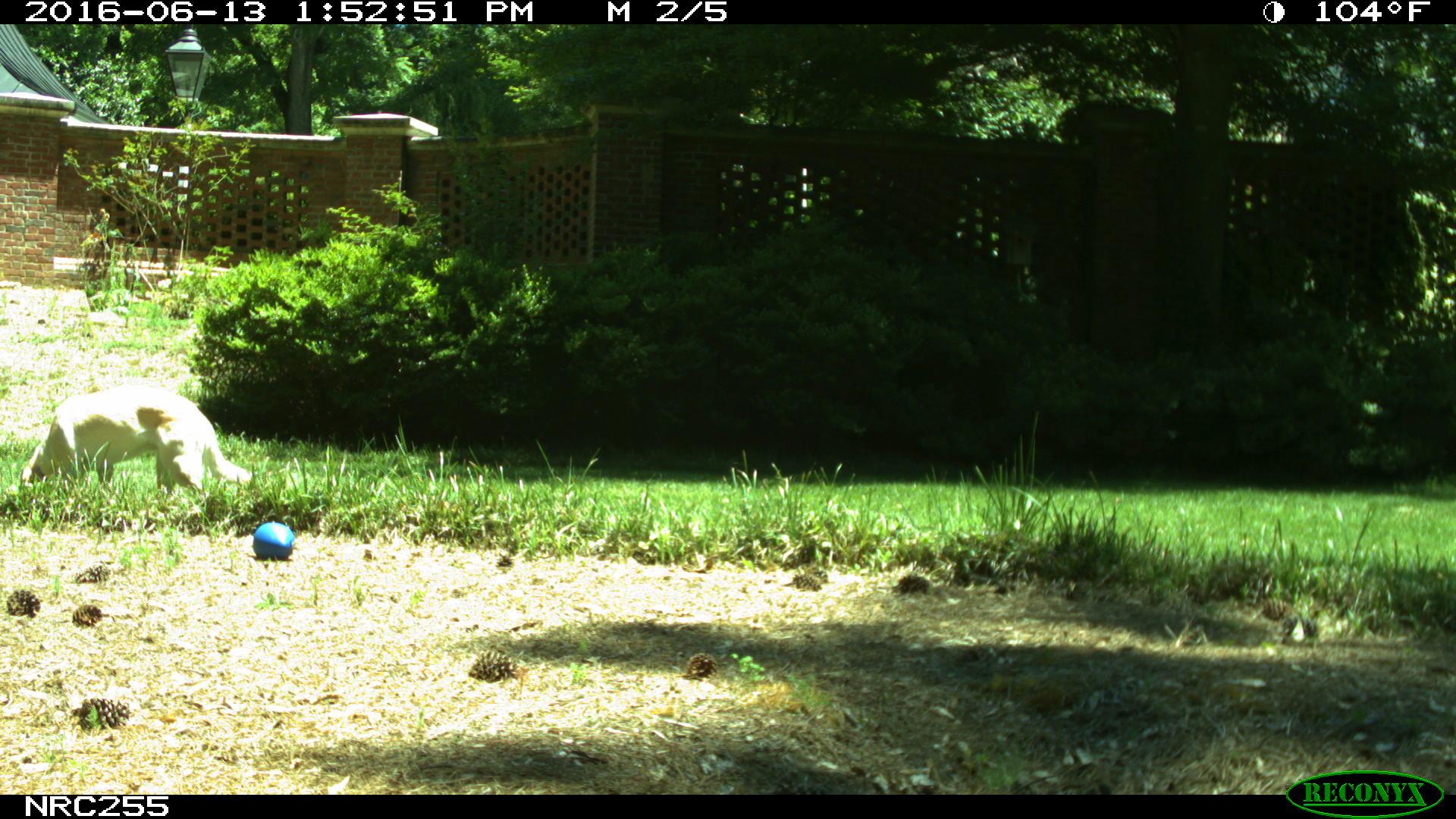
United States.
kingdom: Animalia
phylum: Chordata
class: Mammalia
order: Carnivora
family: Canidae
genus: Canis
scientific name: Canis familiaris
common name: domestic dog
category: Dog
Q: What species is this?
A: Dog (domestic dog) (Canis familiaris).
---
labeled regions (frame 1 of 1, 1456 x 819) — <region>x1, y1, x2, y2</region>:
Dog: <region>20, 379, 258, 513</region>